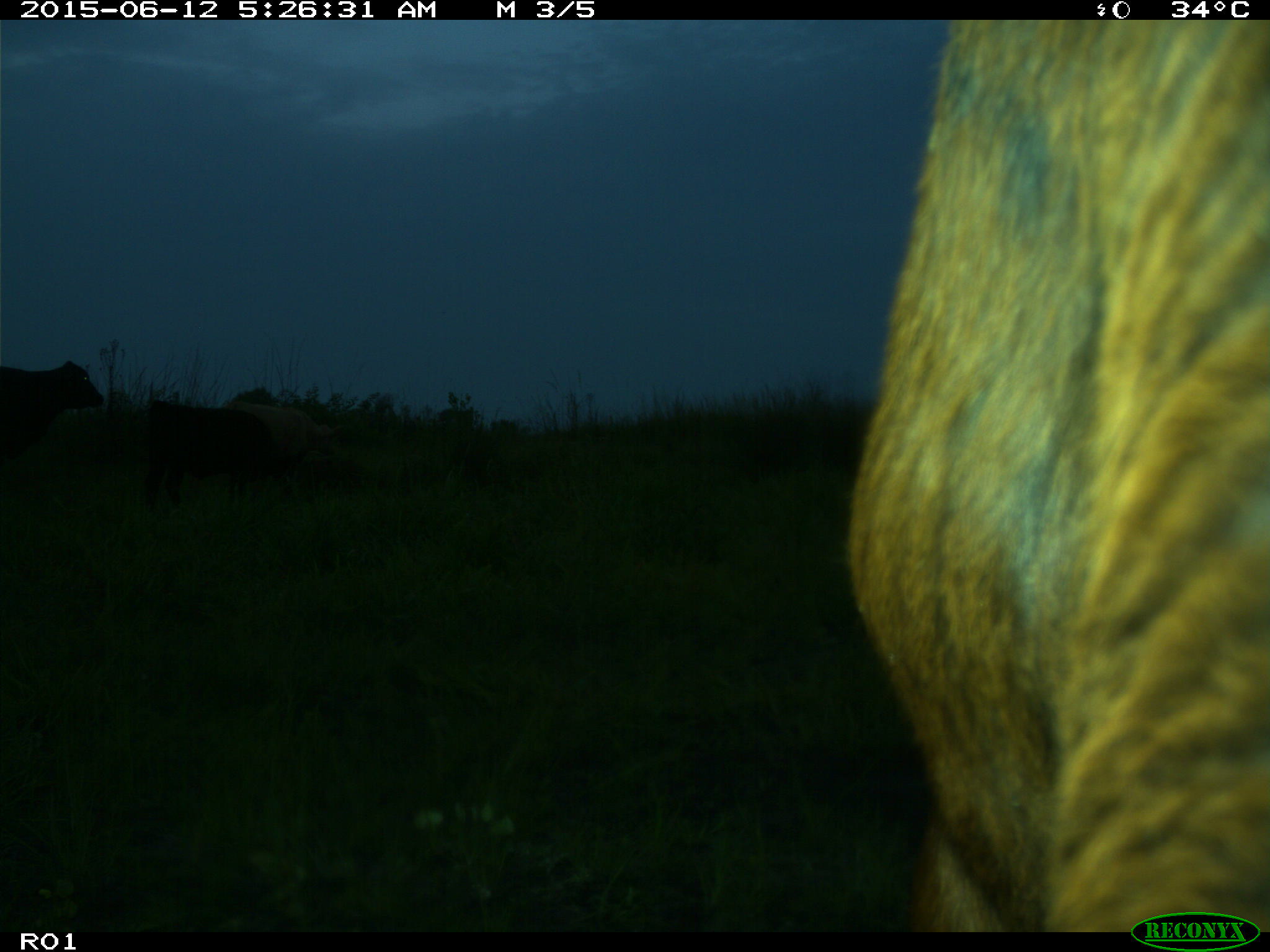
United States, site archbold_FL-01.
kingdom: Animalia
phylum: Chordata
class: Mammalia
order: Artiodactyla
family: Bovidae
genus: Bos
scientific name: Bos taurus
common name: domestic cow